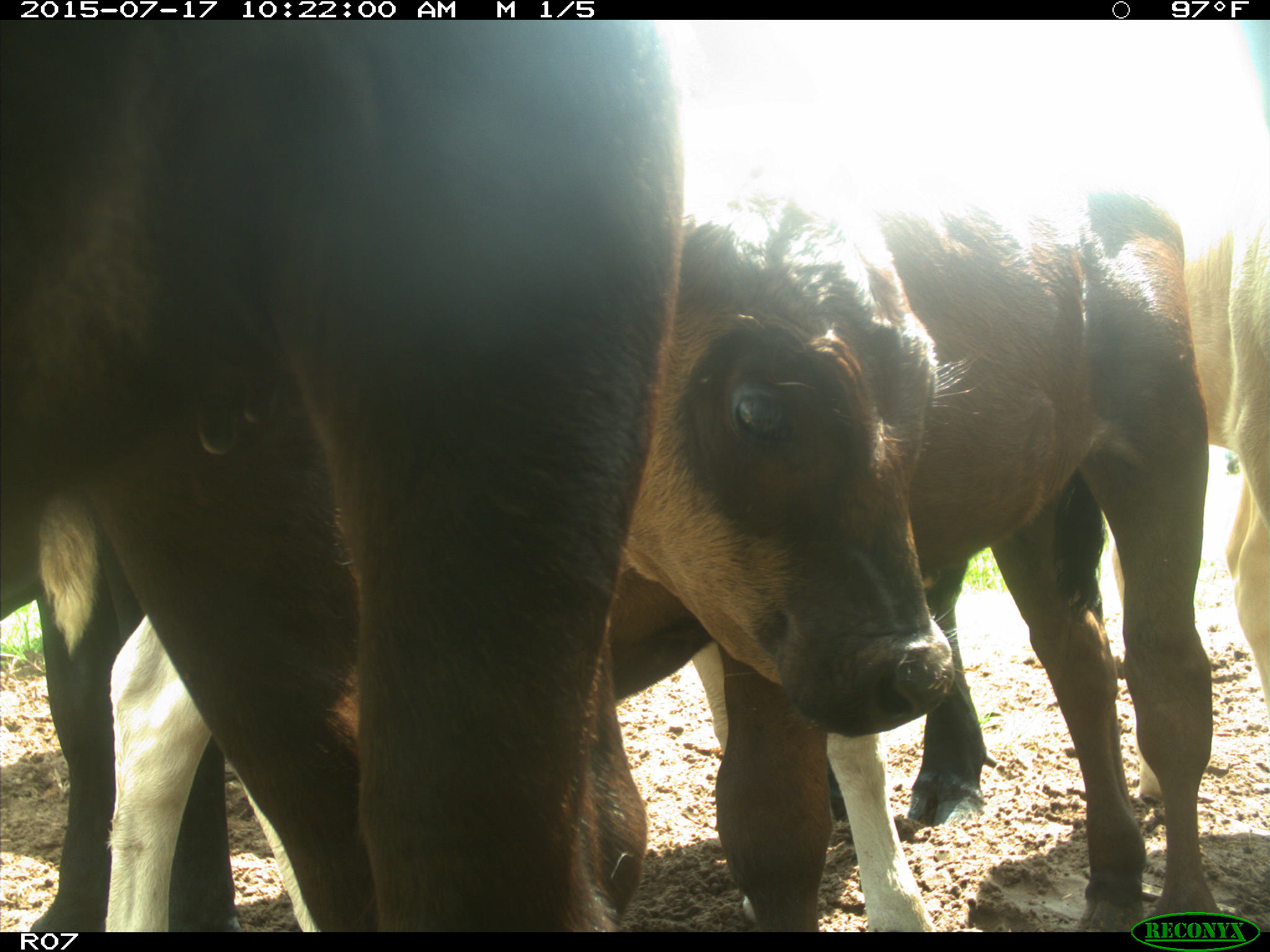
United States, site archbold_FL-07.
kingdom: Animalia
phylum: Chordata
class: Mammalia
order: Artiodactyla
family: Bovidae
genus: Bos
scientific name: Bos taurus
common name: domestic cow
Bos taurus (domestic cow).